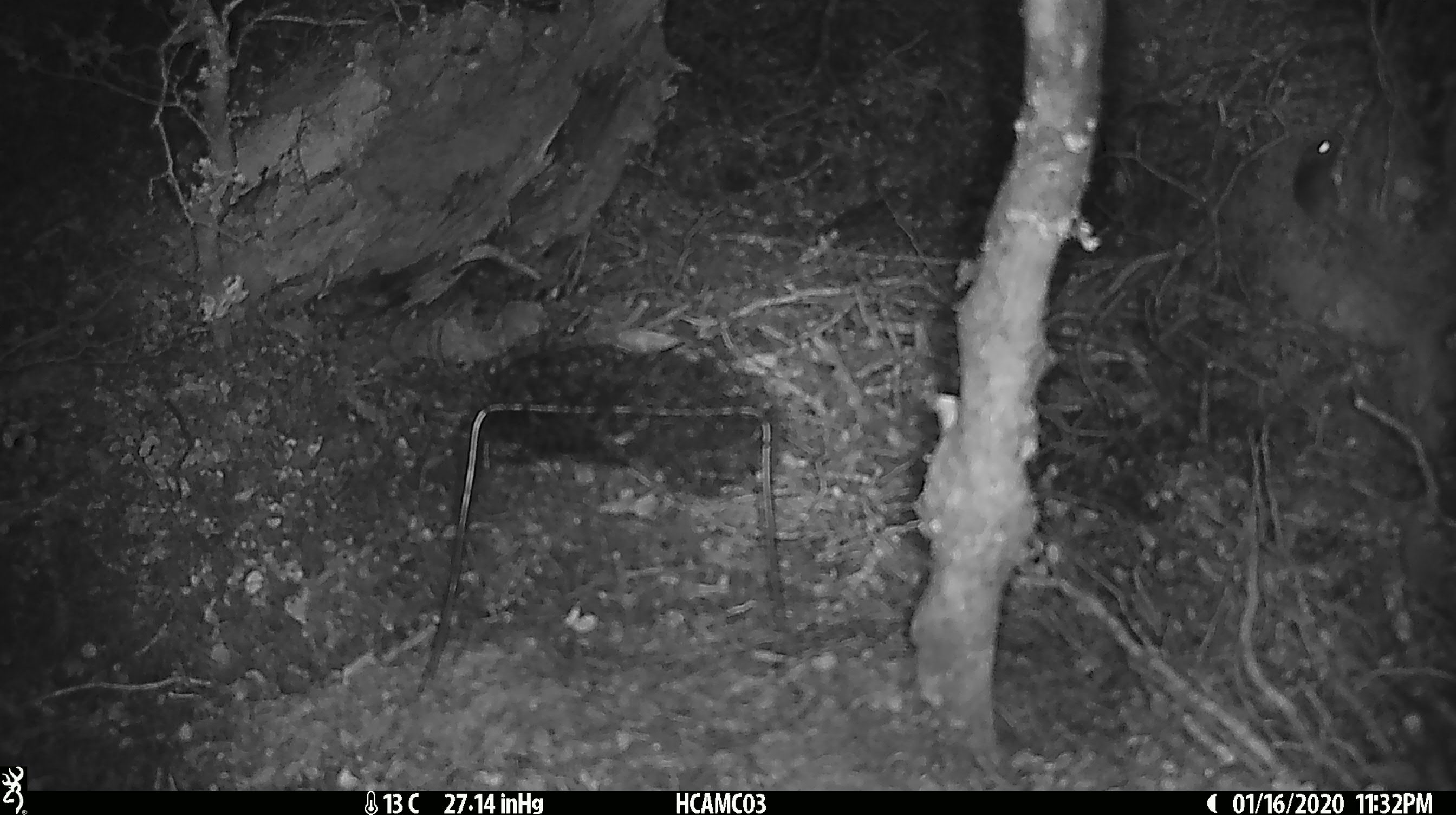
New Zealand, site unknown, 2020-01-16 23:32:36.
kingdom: Animalia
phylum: Chordata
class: Mammalia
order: Rodentia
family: Muridae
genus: Mus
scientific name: Mus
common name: mouse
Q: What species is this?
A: Mouse (Mus).